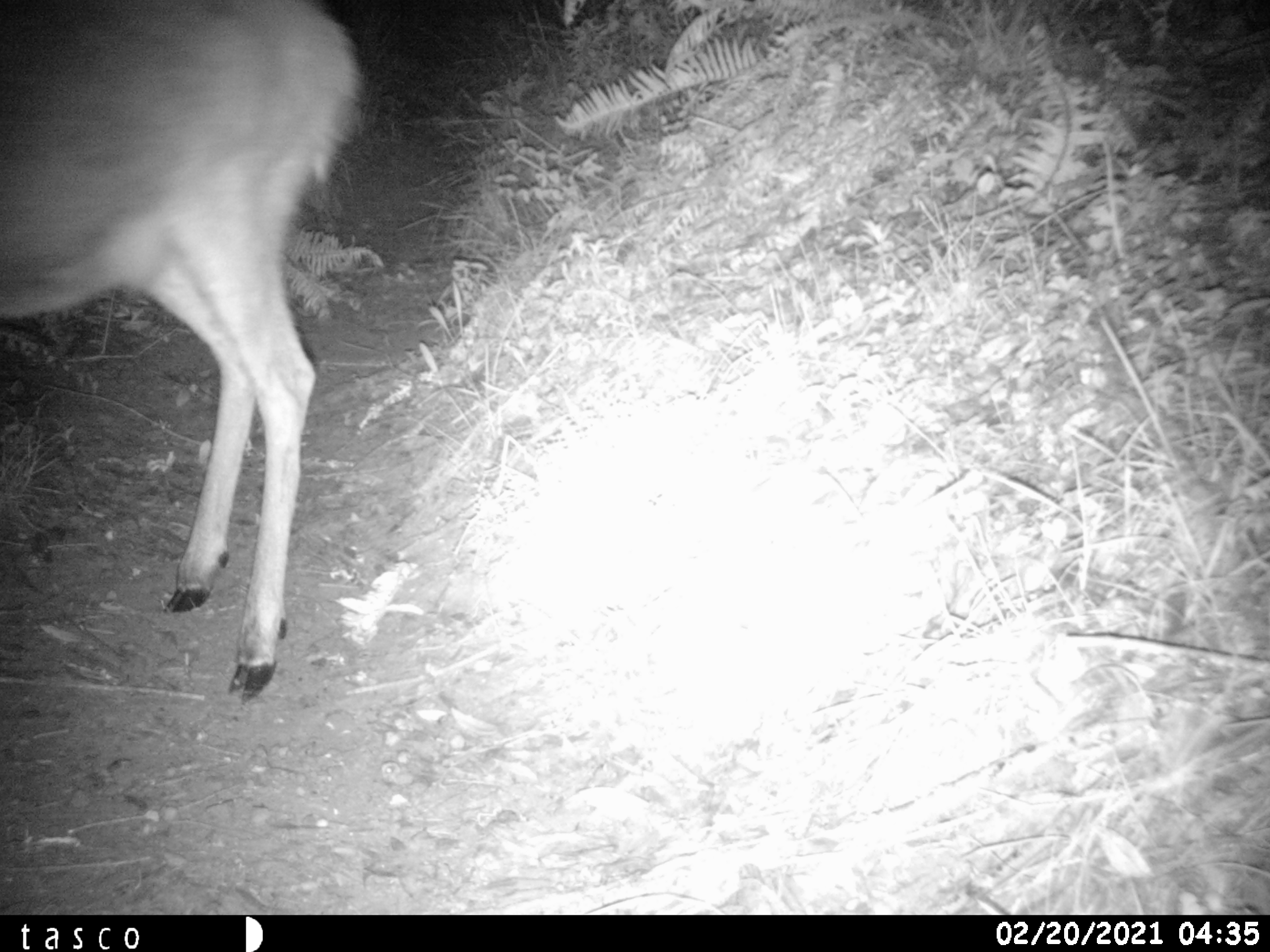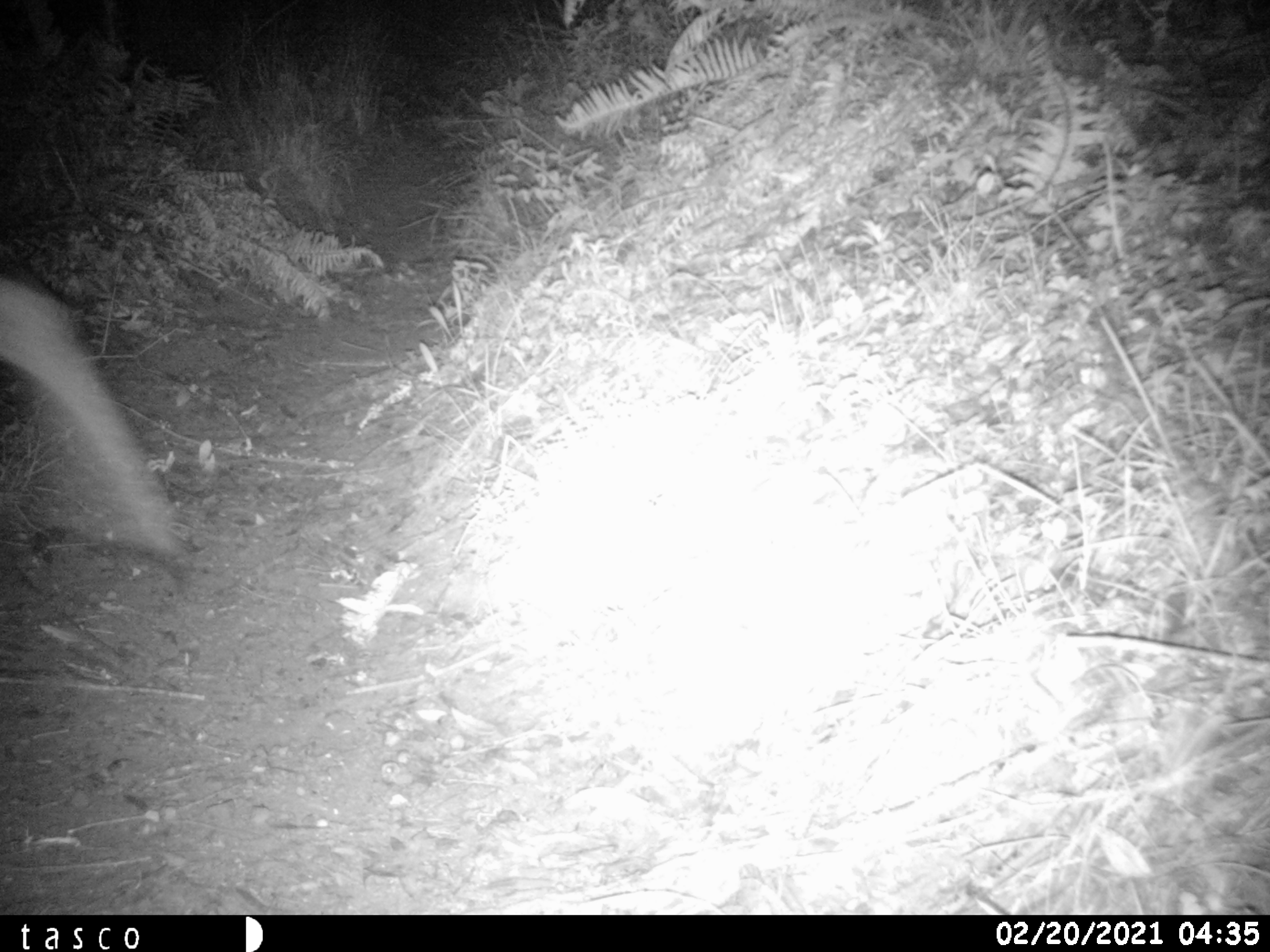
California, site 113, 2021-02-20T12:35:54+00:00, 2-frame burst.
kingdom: Animalia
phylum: Chordata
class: Mammalia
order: Artiodactyla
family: Cervidae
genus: Odocoileus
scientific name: Odocoileus hemionus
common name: mule deer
Mule deer (Odocoileus hemionus).